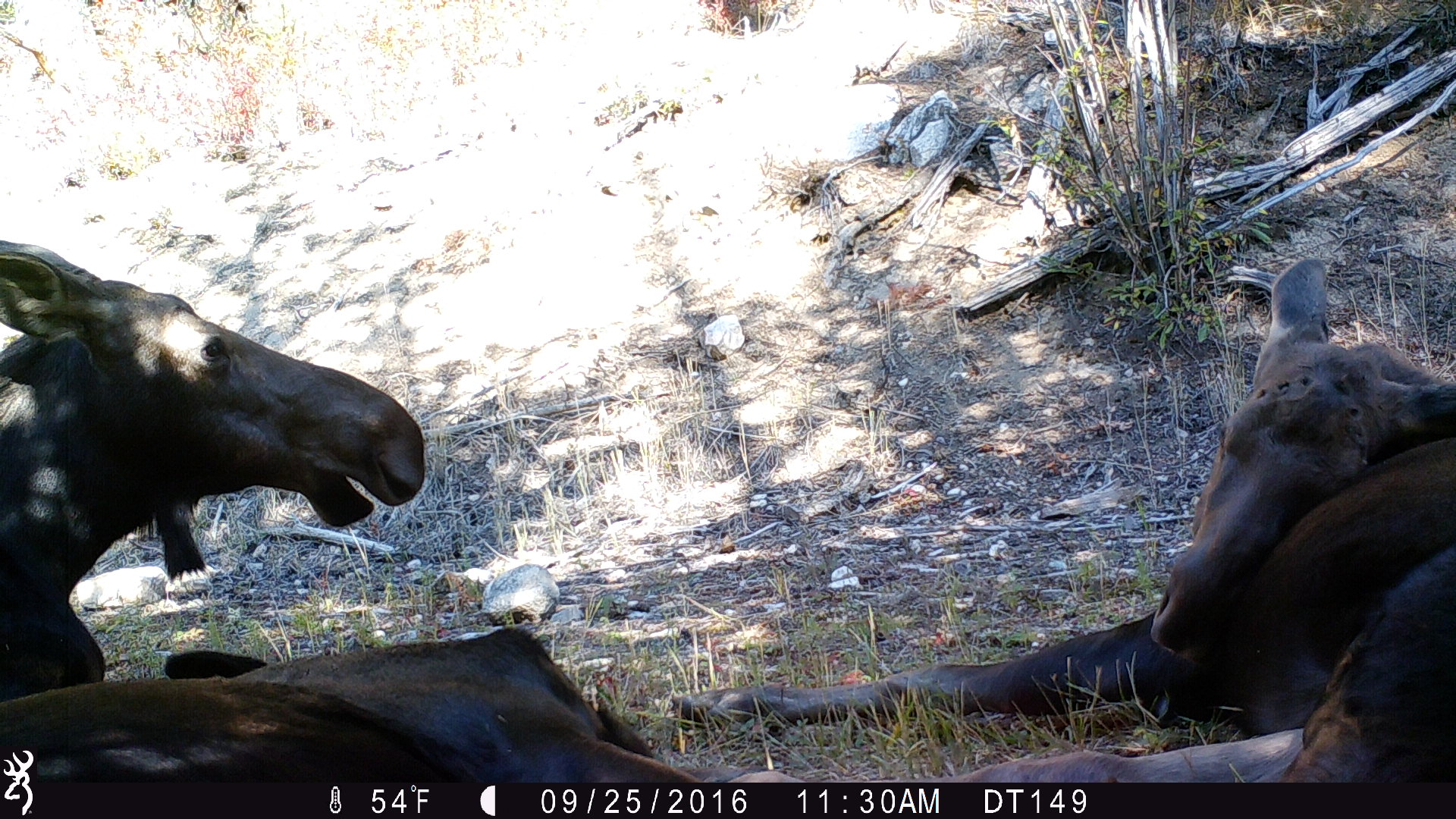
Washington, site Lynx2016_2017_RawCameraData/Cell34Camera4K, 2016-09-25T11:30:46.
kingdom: Animalia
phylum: Chordata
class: Mammalia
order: Artiodactyla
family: Cervidae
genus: Alces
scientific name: Alces alces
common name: moose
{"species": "Alces alces (moose)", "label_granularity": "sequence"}